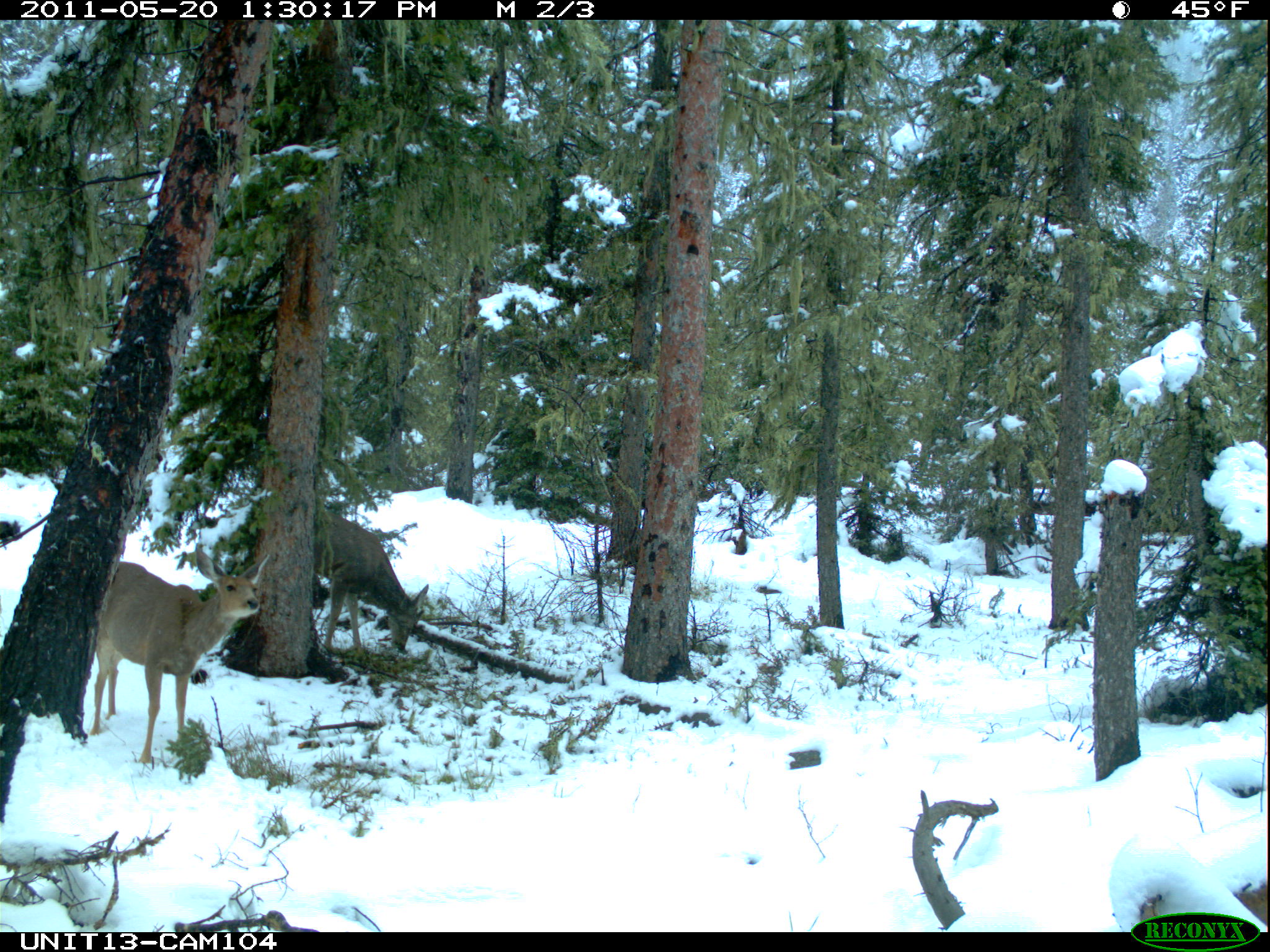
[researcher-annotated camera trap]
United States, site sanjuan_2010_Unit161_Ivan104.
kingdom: Animalia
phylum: Chordata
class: Mammalia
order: Artiodactyla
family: Cervidae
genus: Odocoileus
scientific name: Odocoileus hemionus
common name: mule deer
Odocoileus hemionus (mule deer).